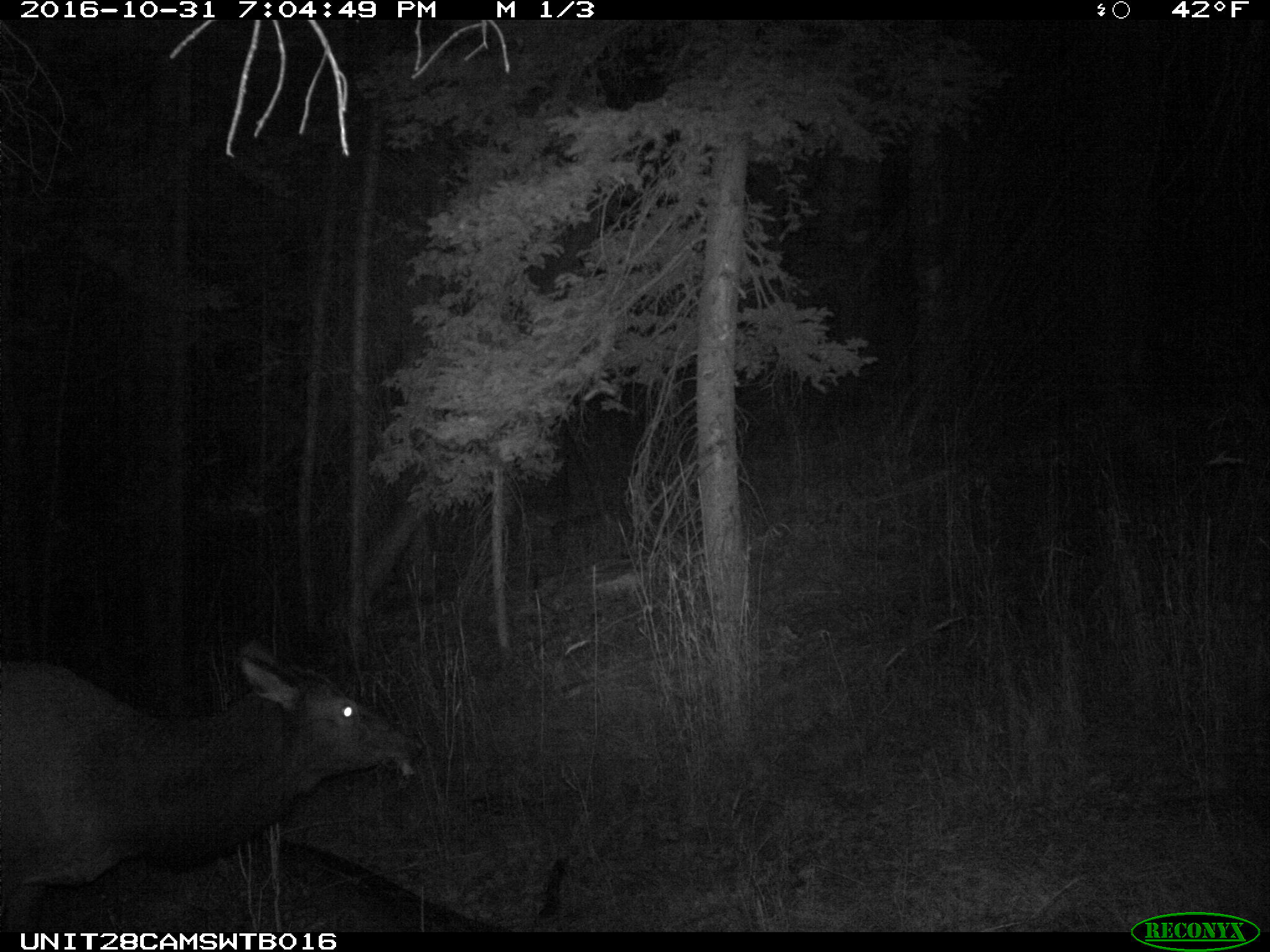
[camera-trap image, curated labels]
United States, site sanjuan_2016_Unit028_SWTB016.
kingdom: Animalia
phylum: Chordata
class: Mammalia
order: Artiodactyla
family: Cervidae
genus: Cervus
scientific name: Cervus elaphus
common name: red deer